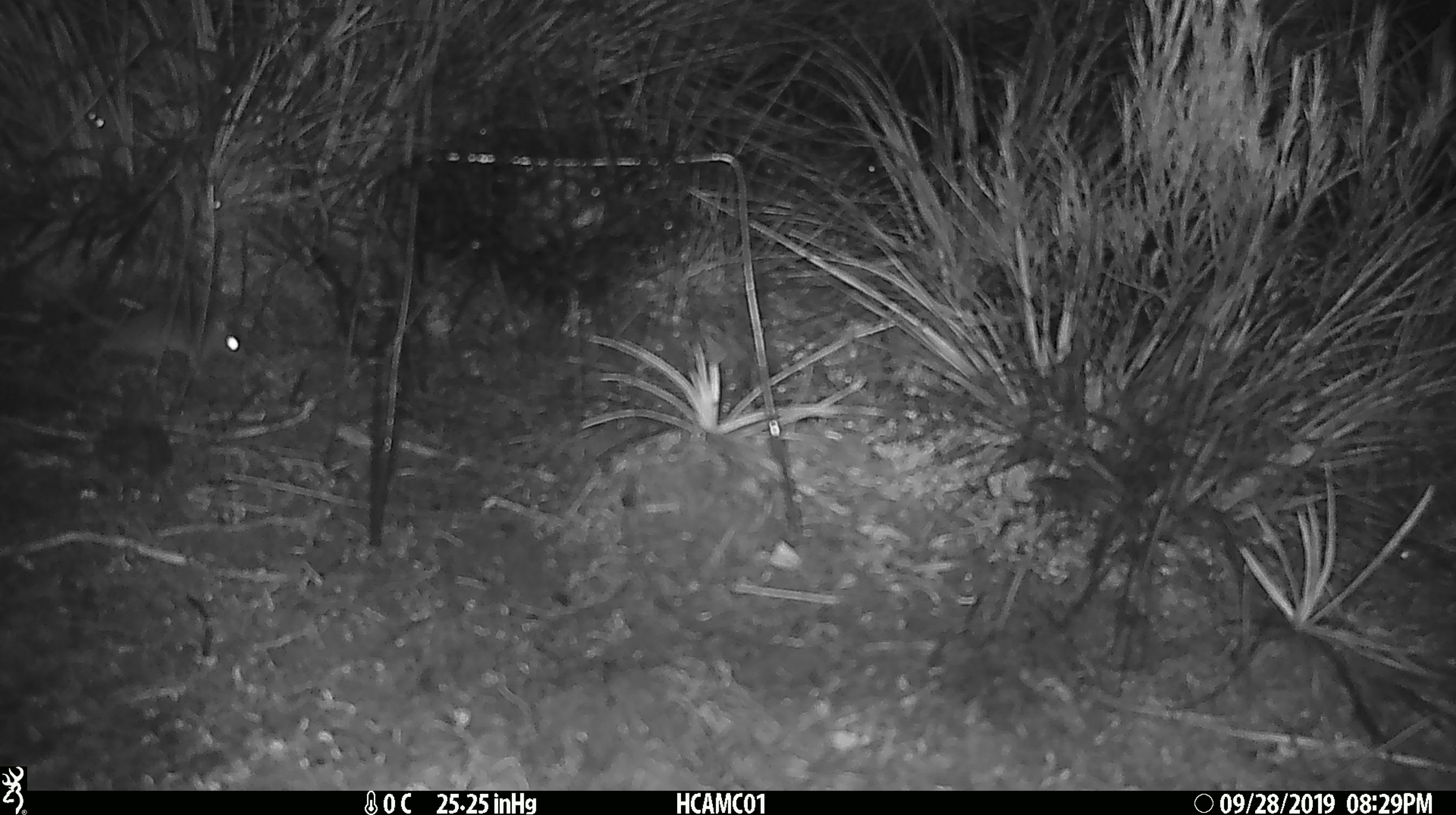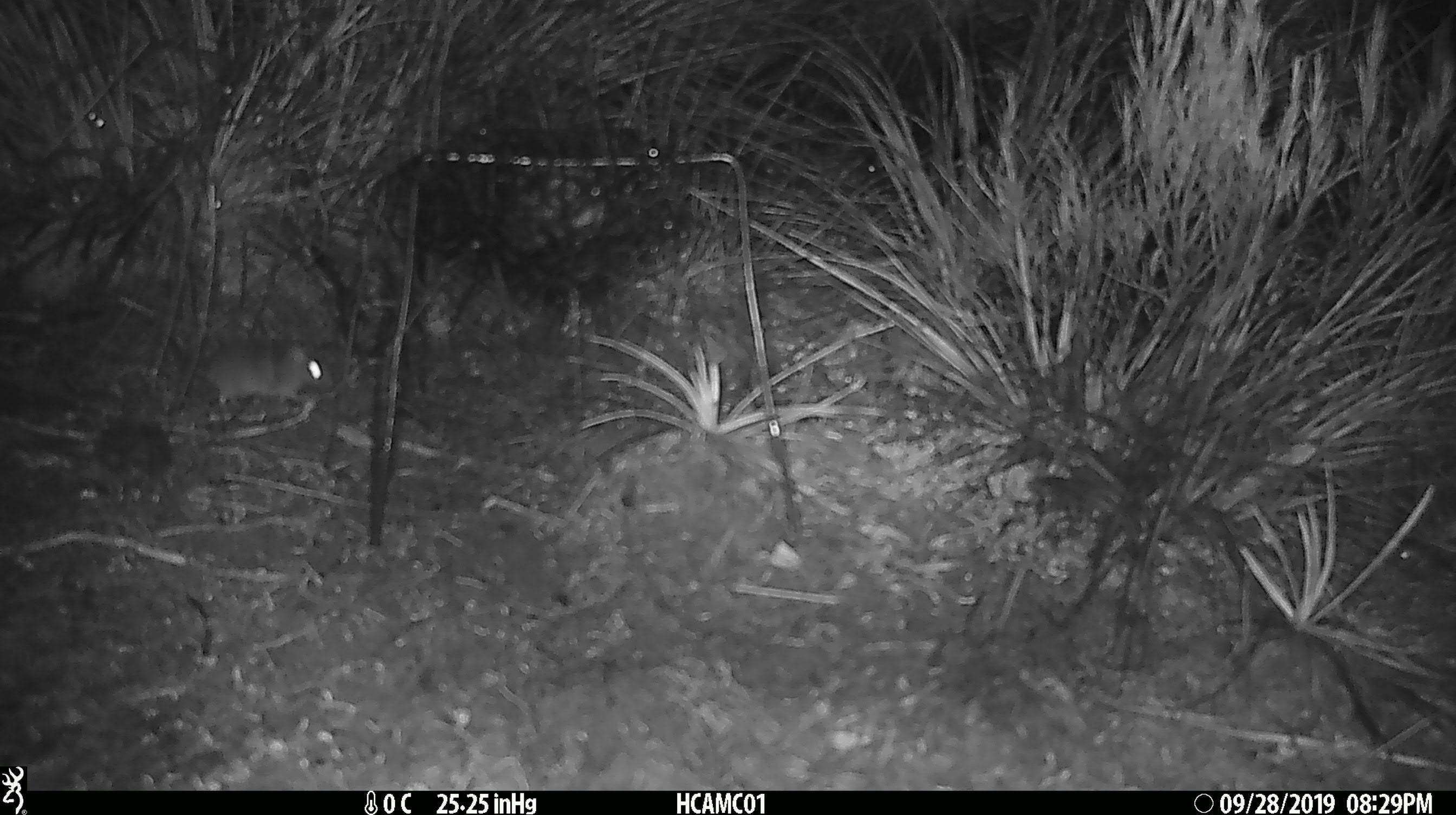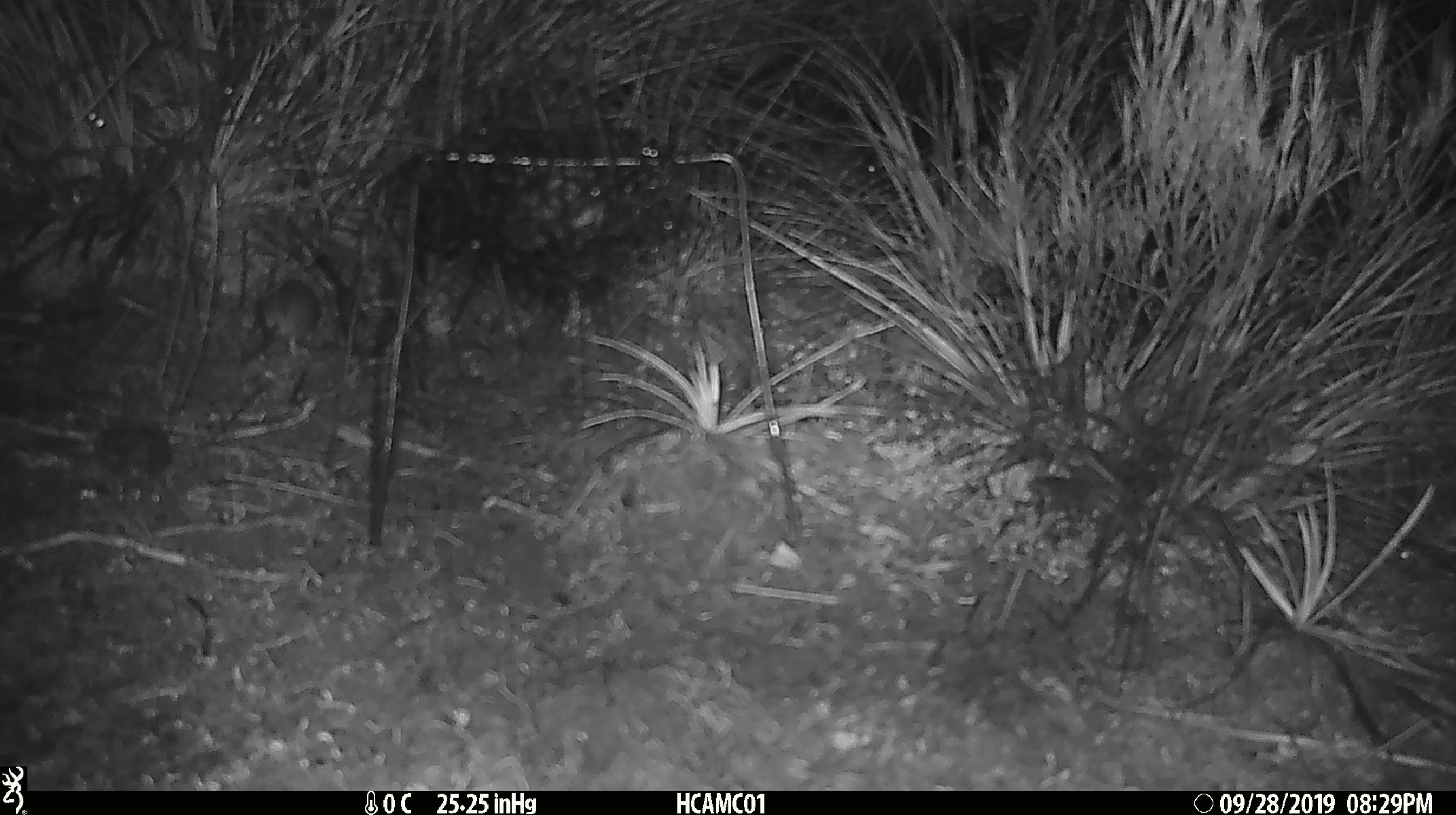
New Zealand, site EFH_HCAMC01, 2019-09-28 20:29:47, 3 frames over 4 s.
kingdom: Animalia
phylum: Chordata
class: Mammalia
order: Rodentia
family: Muridae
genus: Mus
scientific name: Mus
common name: mouse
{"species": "mouse (Mus)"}